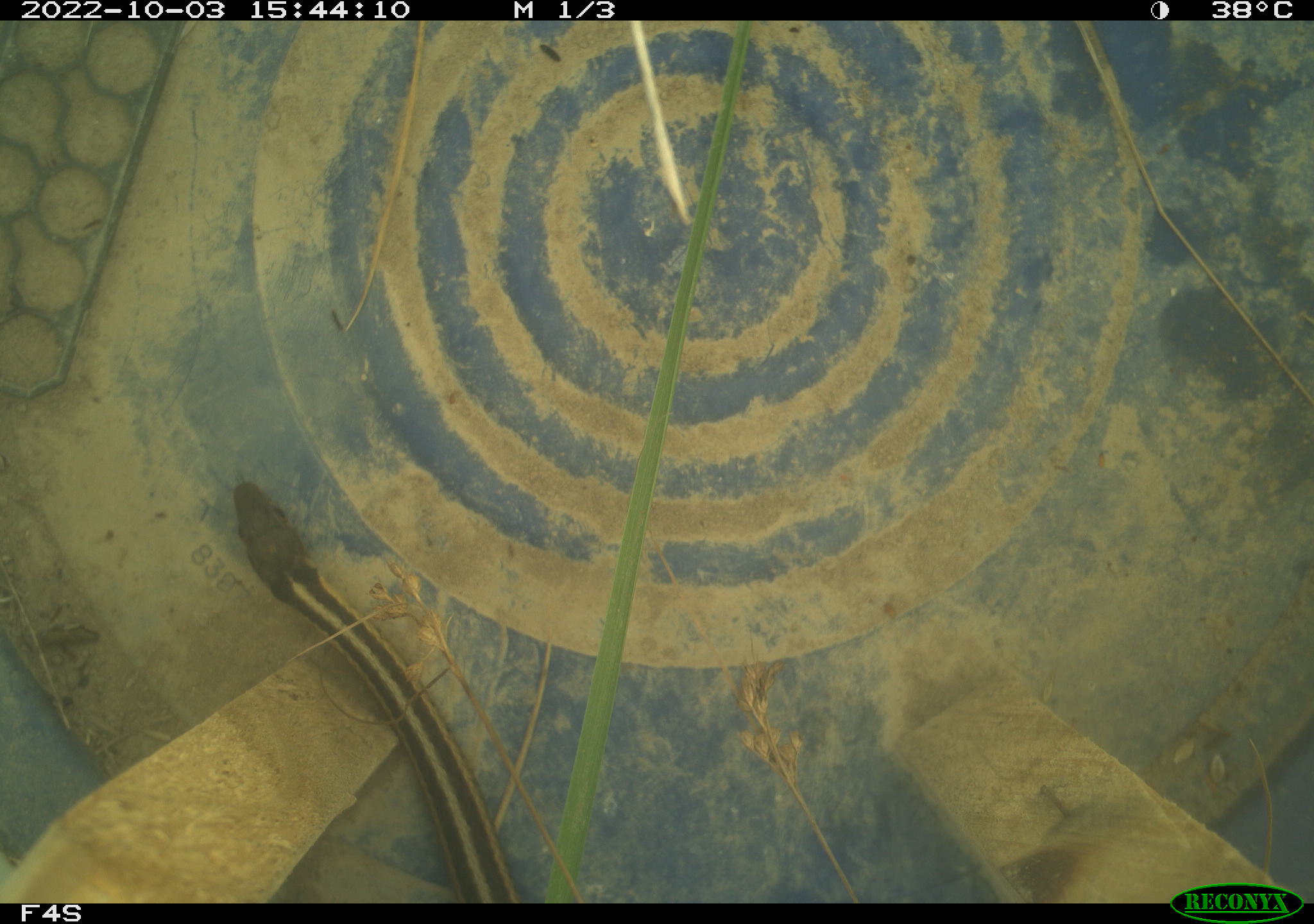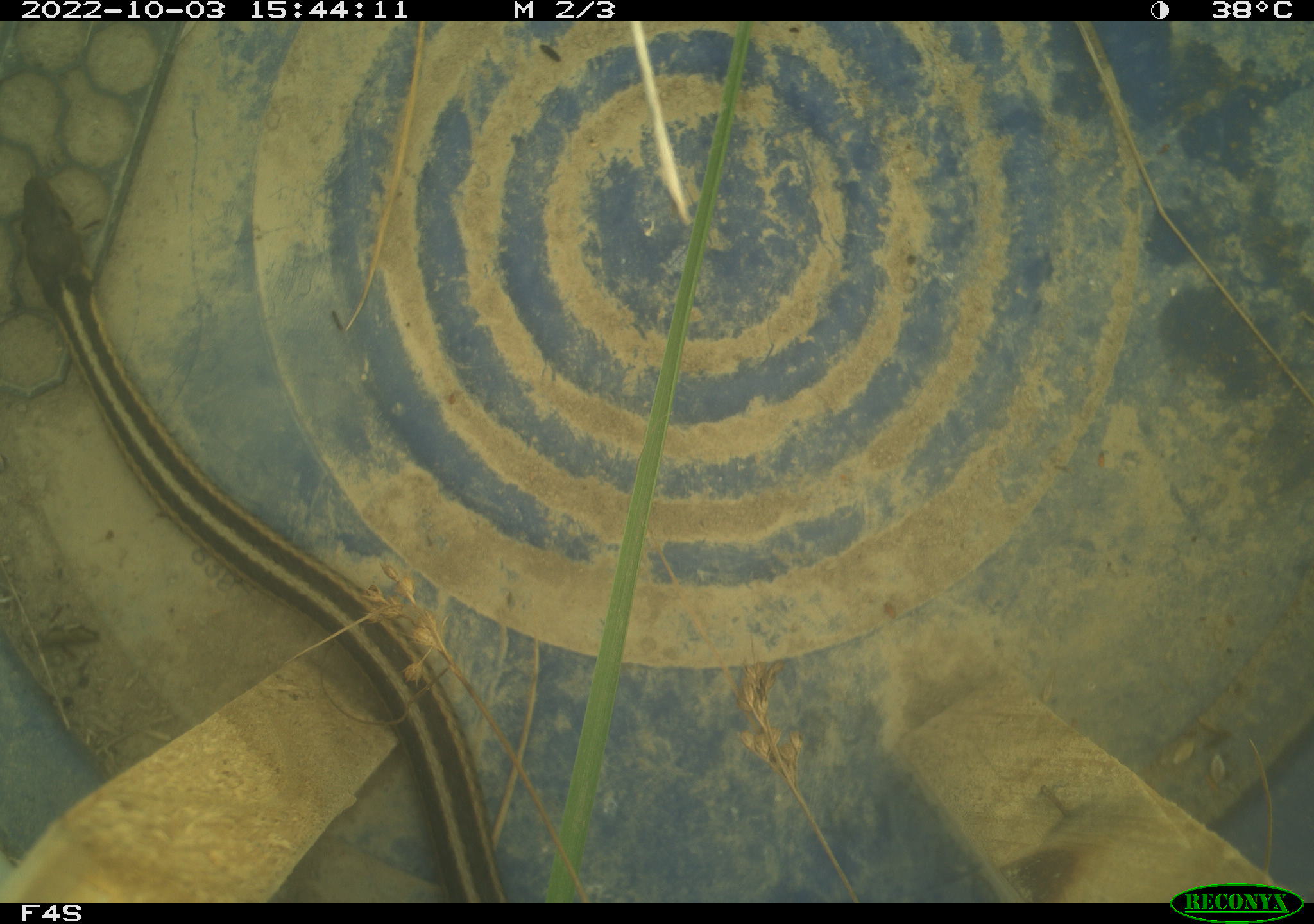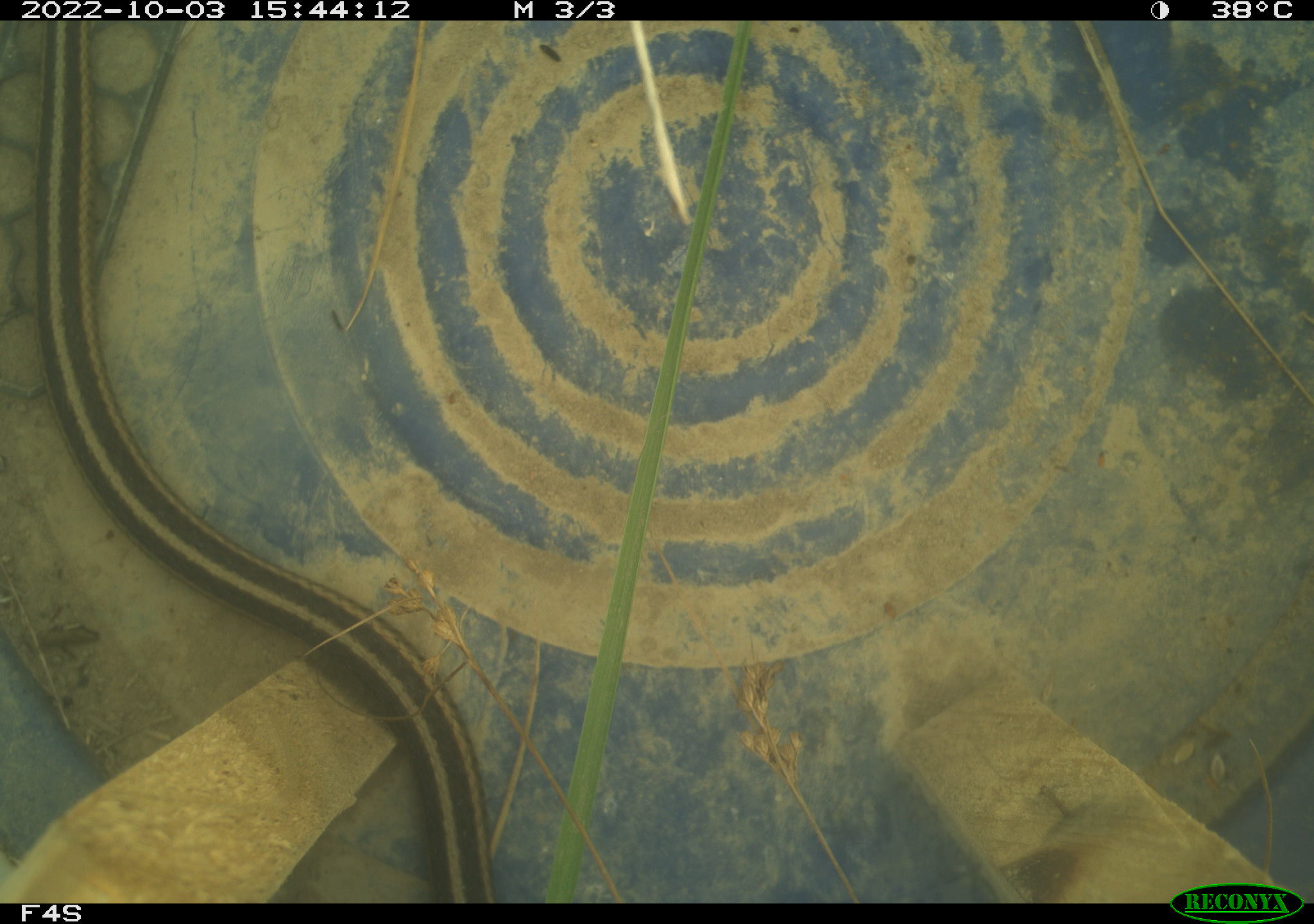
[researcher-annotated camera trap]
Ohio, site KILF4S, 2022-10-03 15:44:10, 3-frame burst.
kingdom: Animalia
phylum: Chordata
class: Reptilia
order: Squamata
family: Colubridae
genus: Thamnophis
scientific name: Thamnophis sirtalis sirtalis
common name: eastern gartersnake